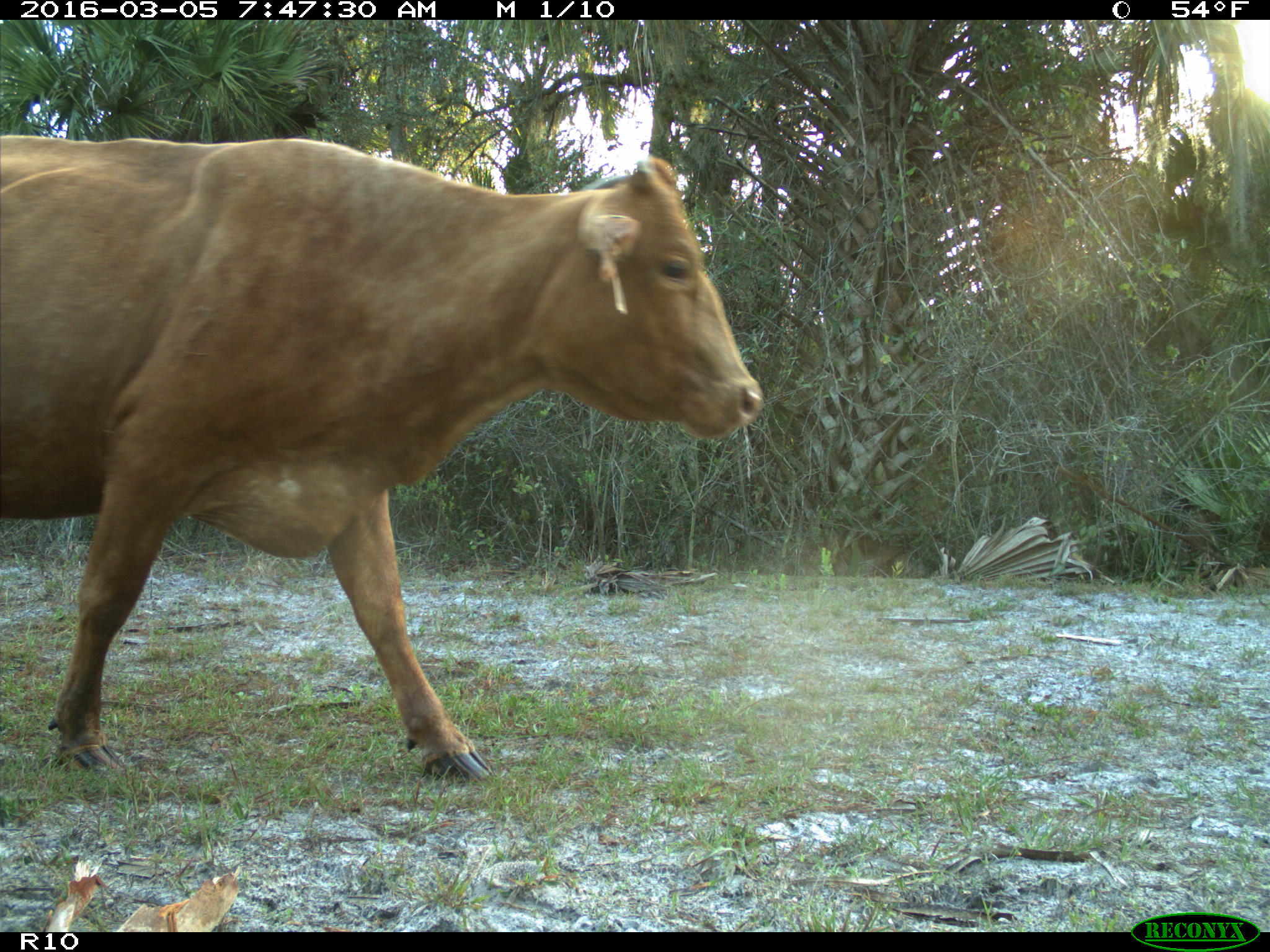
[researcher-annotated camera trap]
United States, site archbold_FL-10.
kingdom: Animalia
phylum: Chordata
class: Mammalia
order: Artiodactyla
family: Bovidae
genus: Bos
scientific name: Bos taurus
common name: domestic cow